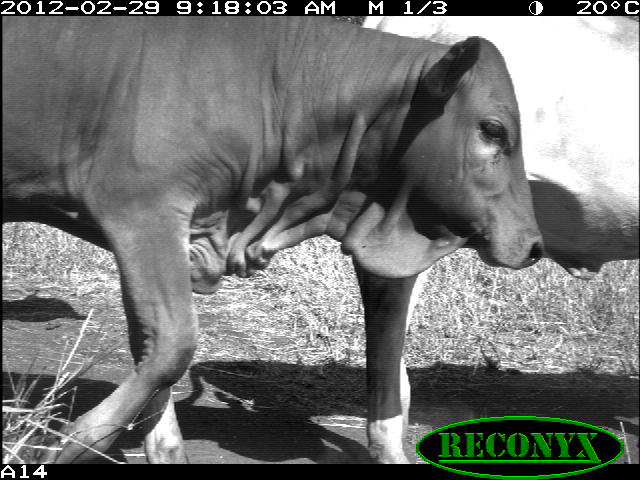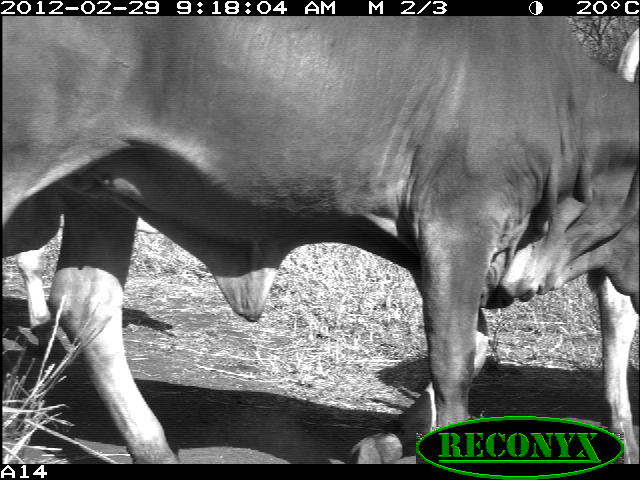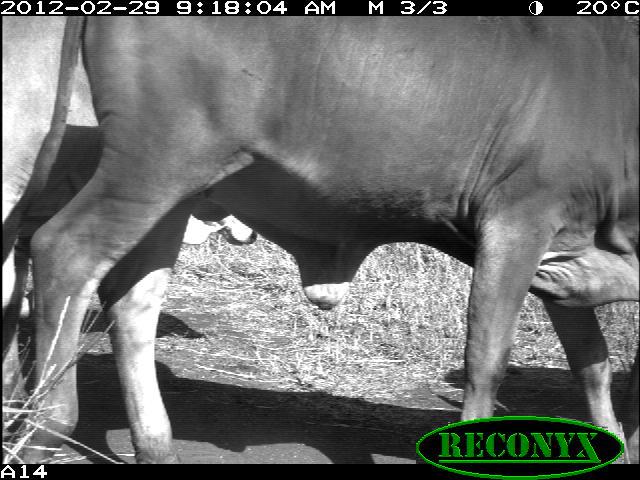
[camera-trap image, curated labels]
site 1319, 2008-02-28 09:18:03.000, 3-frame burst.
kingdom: Animalia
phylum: Chordata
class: Mammalia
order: Artiodactyla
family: Bovidae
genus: Bos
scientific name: Bos taurus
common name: domestic cattle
Bos taurus (domestic cattle), count 2.